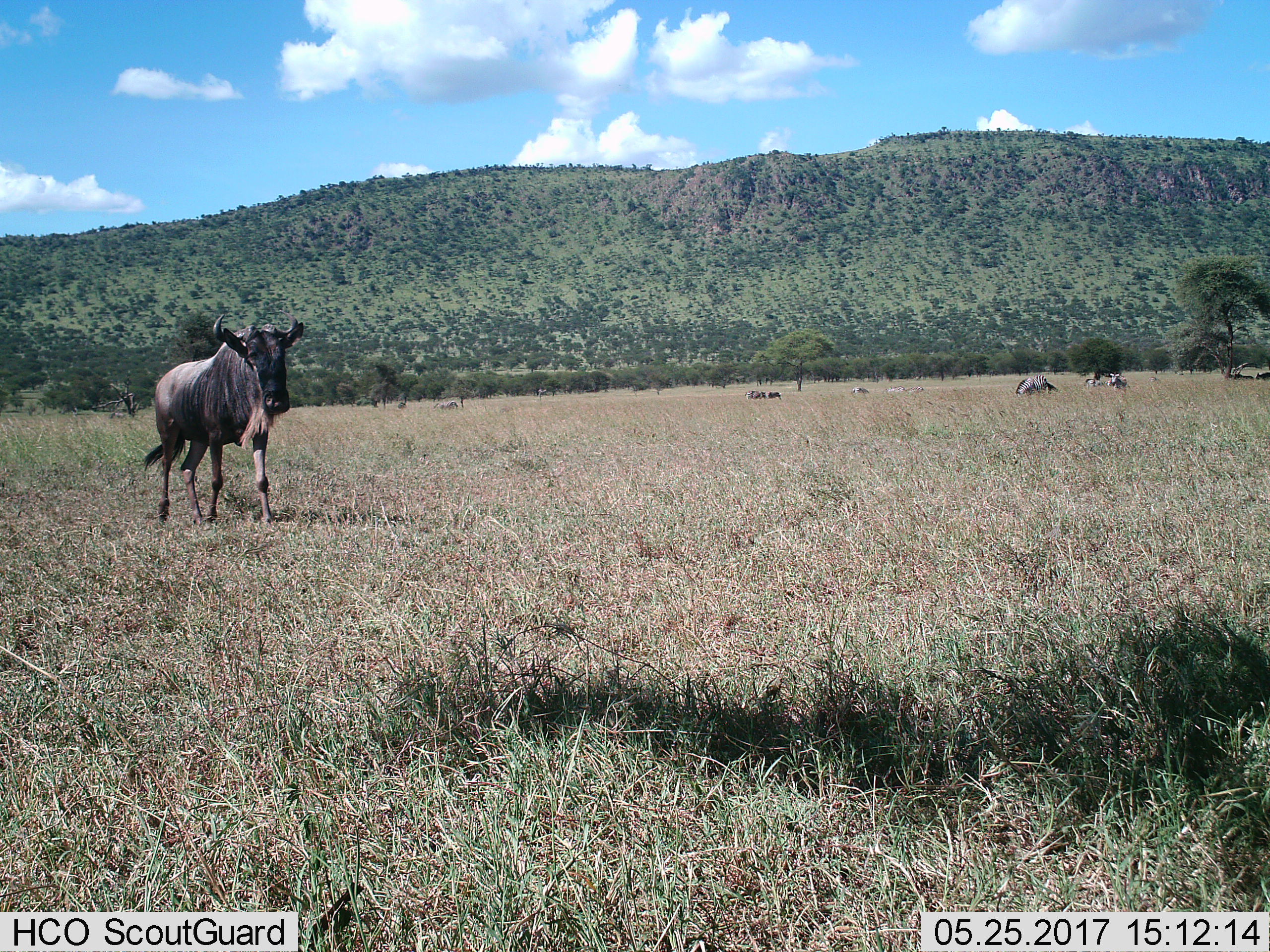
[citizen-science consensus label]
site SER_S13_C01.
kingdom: Animalia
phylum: Chordata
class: Mammalia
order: Artiodactyla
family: Bovidae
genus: Connochaetes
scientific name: Connochaetes taurinus taurinus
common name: blue wildebeest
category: wildebeestblue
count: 1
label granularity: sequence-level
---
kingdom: Animalia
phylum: Chordata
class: Mammalia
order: Perissodactyla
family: Equidae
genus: Equus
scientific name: Equus quagga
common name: plains zebra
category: zebraplains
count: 10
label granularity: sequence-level